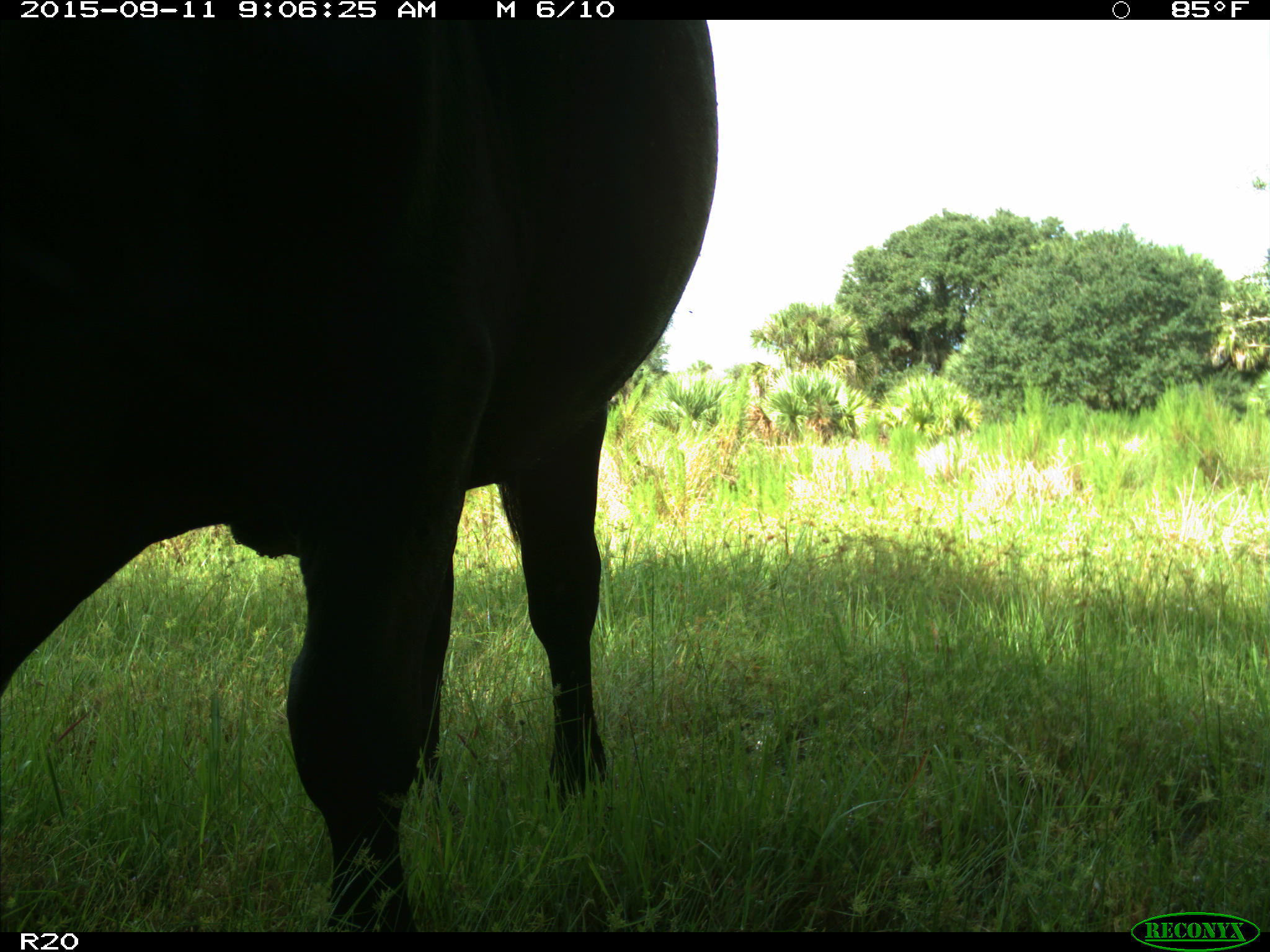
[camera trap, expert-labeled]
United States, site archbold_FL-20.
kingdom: Animalia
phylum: Chordata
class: Mammalia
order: Artiodactyla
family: Bovidae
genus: Bos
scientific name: Bos taurus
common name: domestic cow